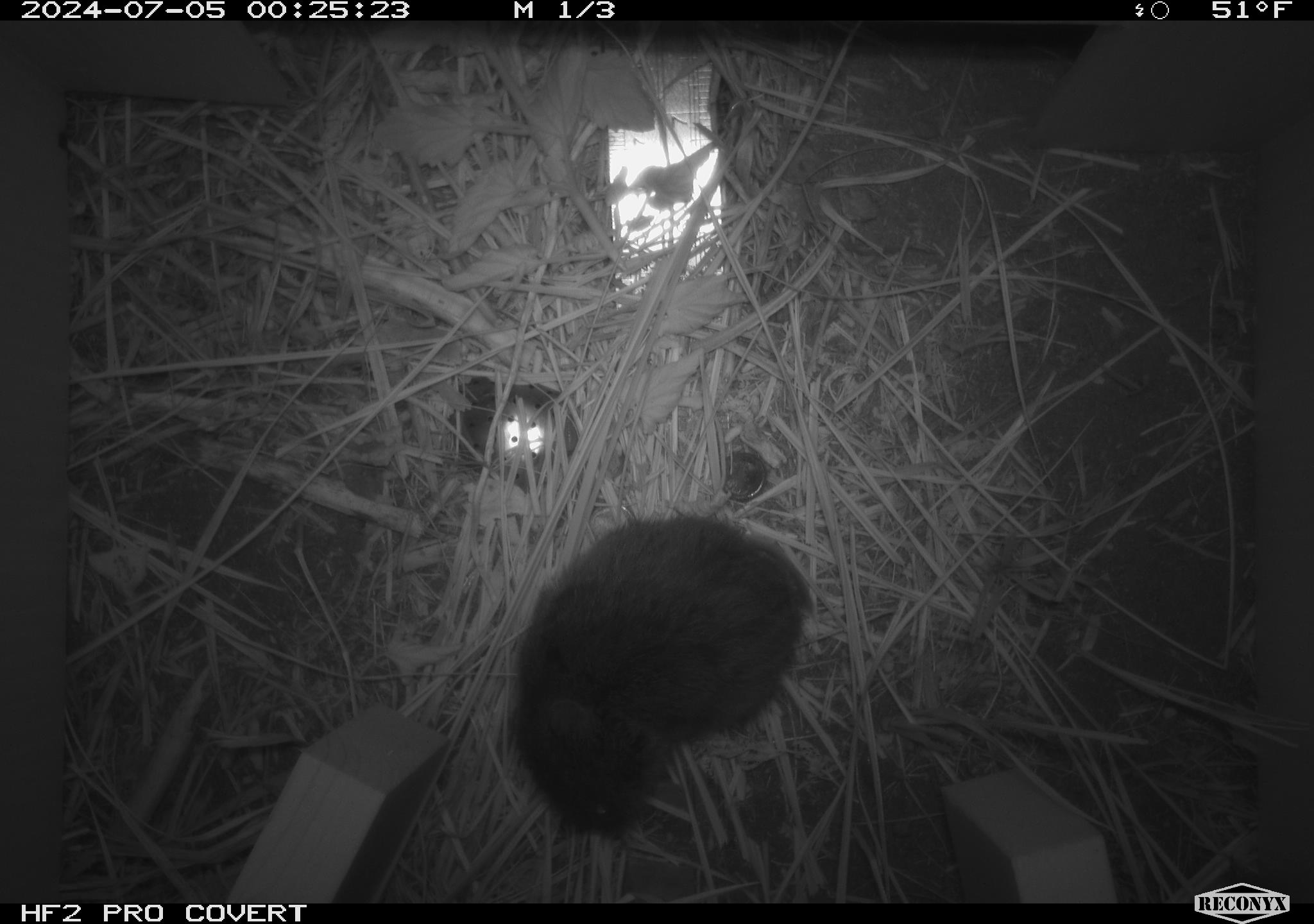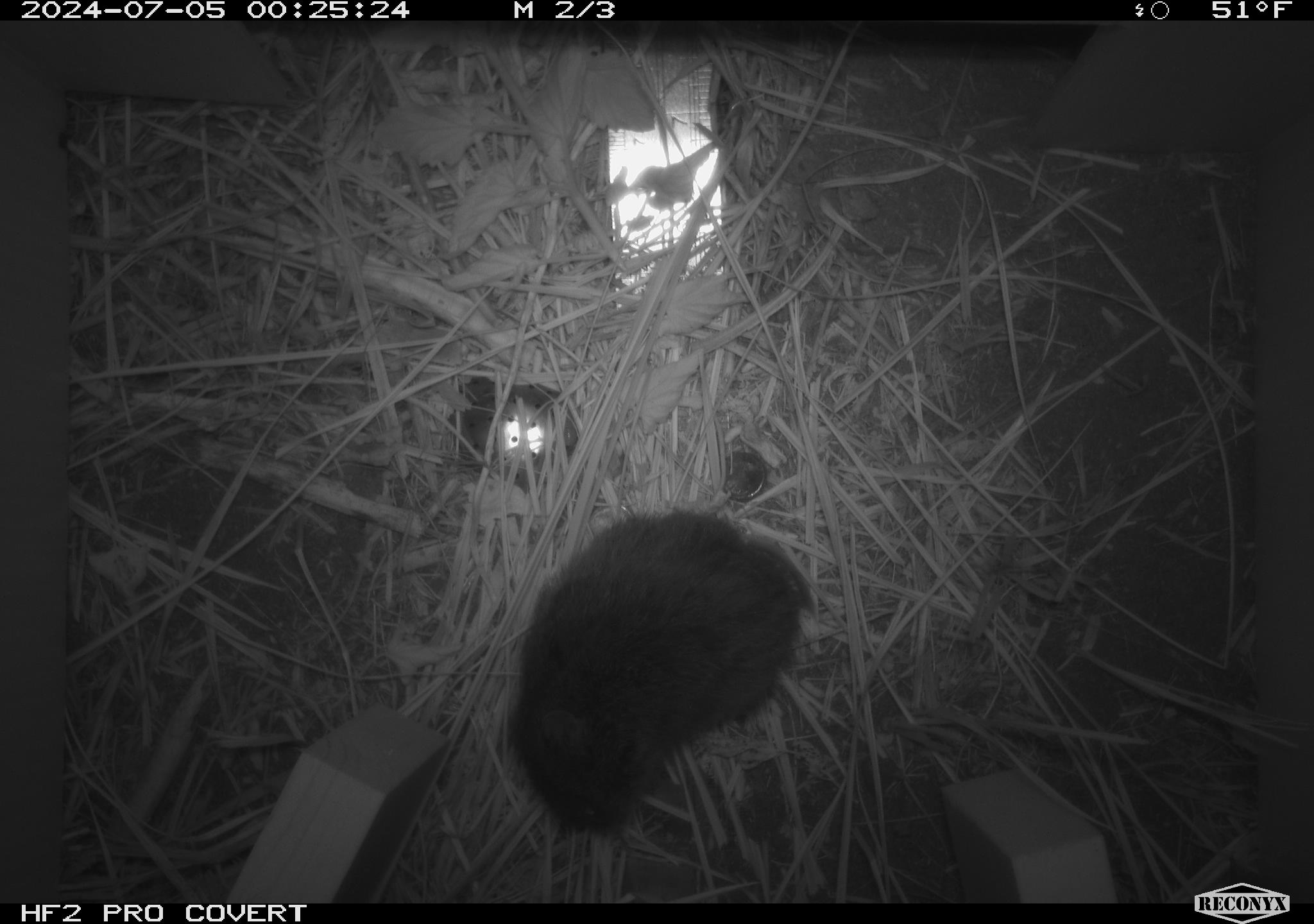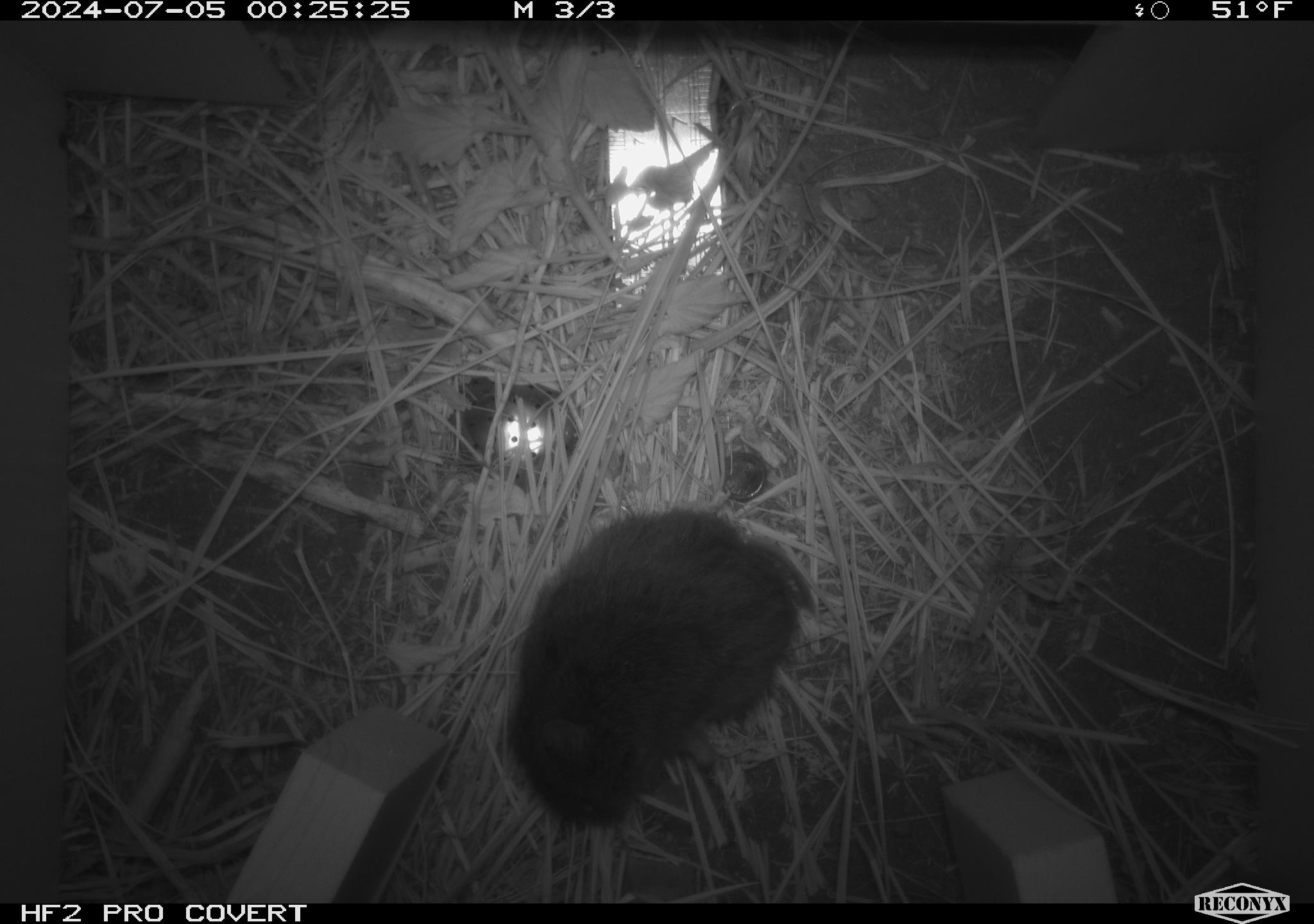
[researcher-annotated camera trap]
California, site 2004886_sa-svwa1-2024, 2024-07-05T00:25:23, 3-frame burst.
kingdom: Animalia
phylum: Chordata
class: Mammalia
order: Rodentia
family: Cricetidae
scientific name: Arvicolinae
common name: voles, lemmings, and muskrats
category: arvicolinae subfamily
Arvicolinae subfamily (voles, lemmings, and muskrats) (Arvicolinae).